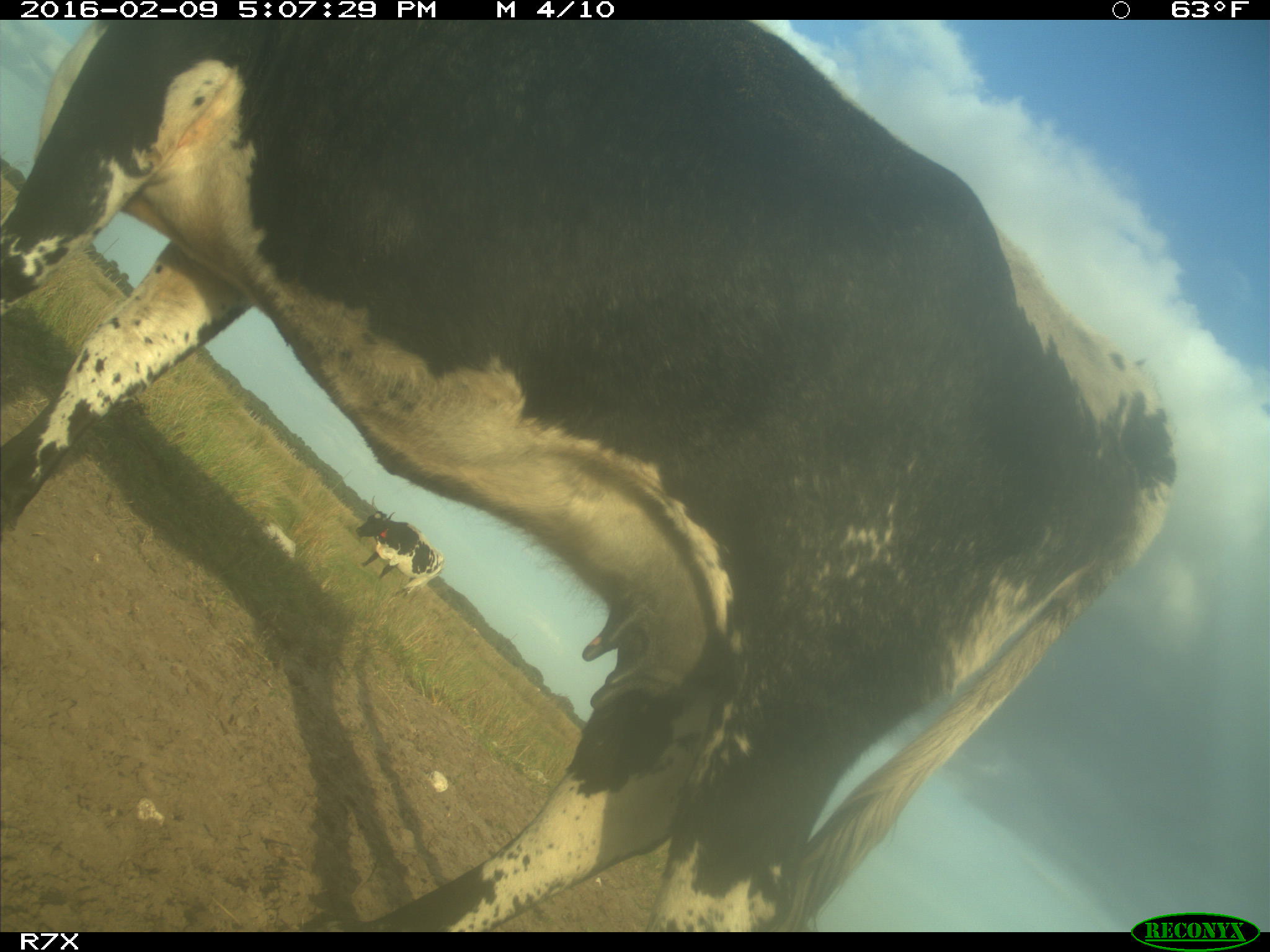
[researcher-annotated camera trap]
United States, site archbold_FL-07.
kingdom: Animalia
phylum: Chordata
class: Mammalia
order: Artiodactyla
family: Bovidae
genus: Bos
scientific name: Bos taurus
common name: domestic cow